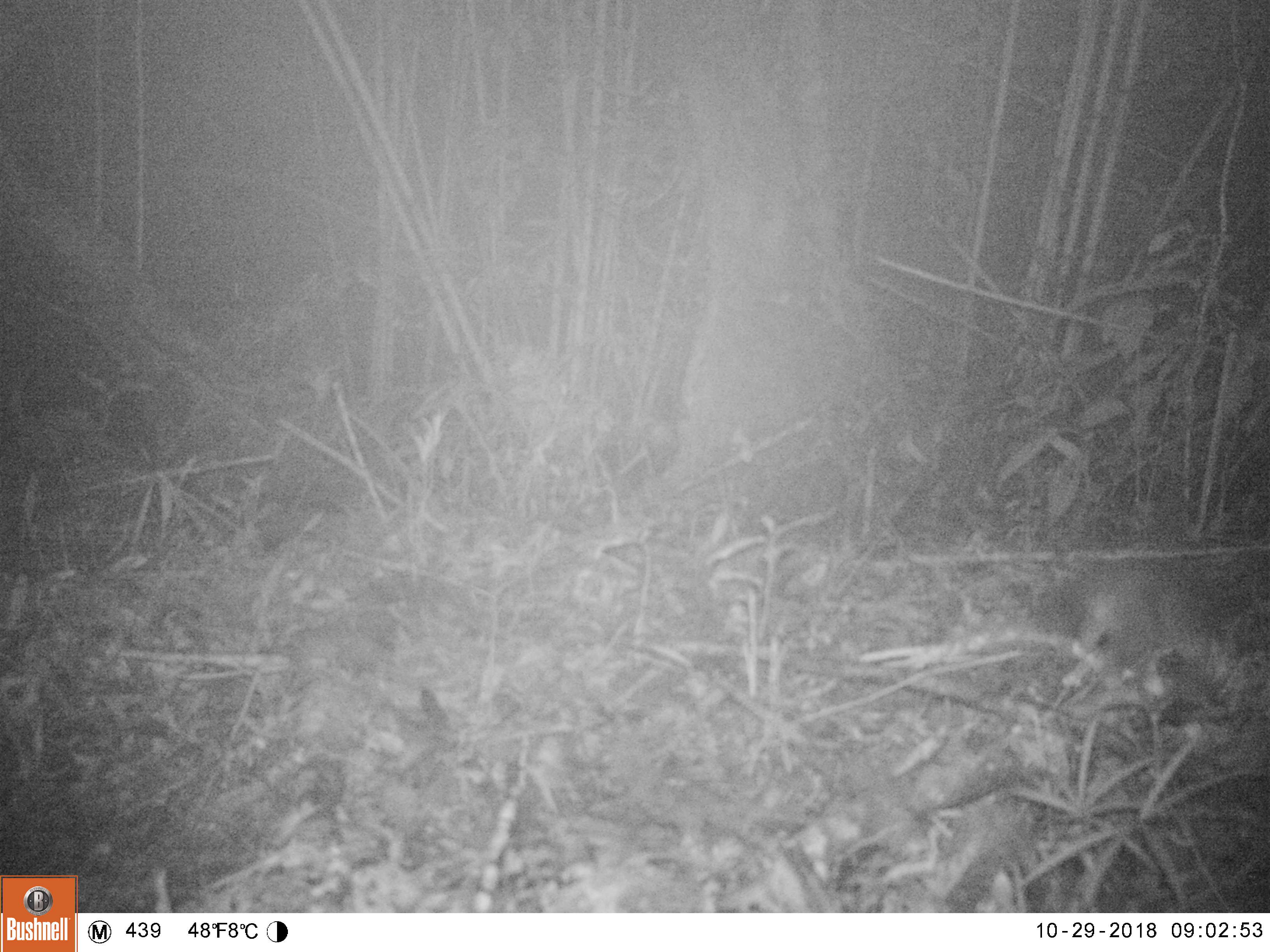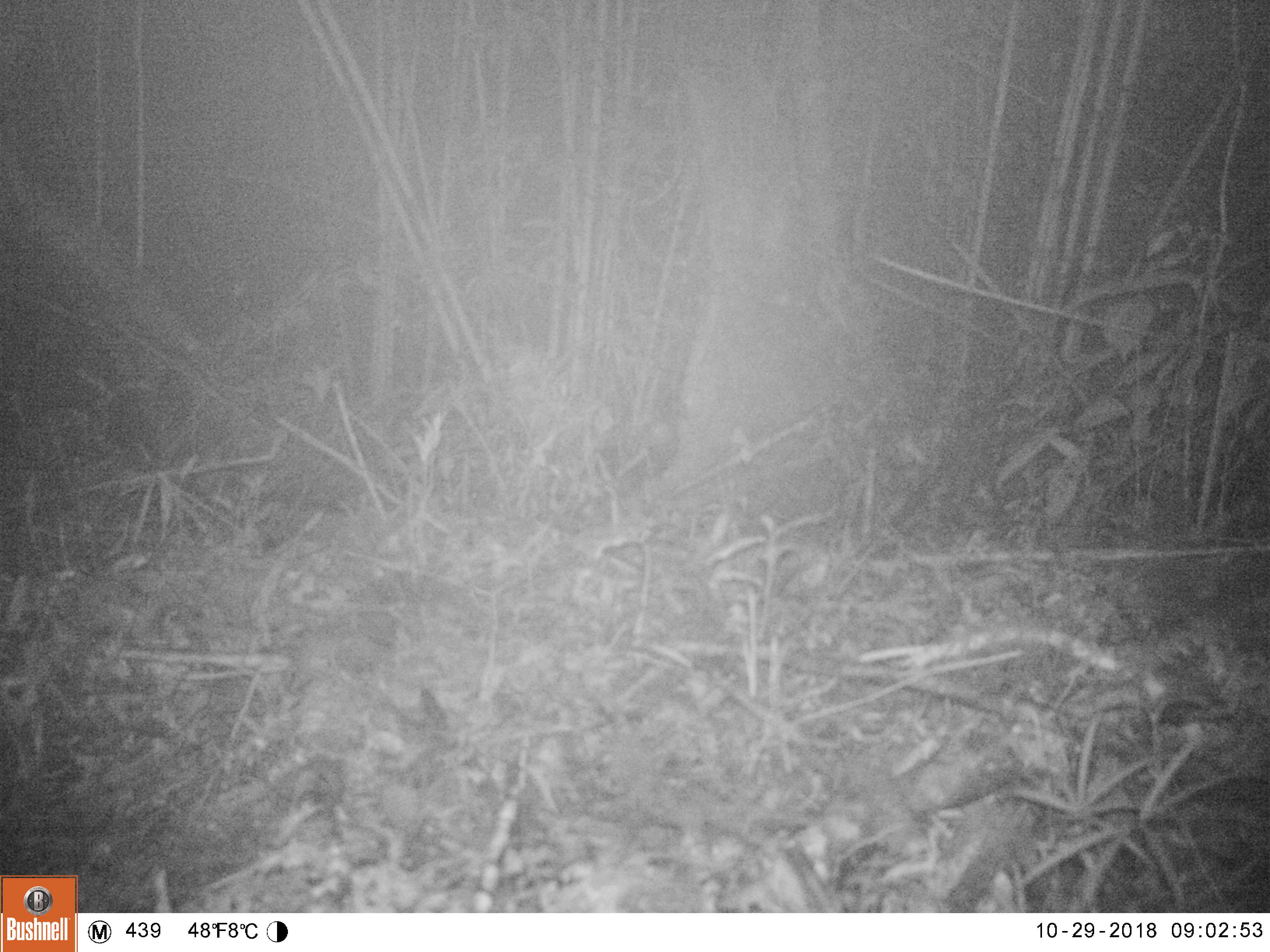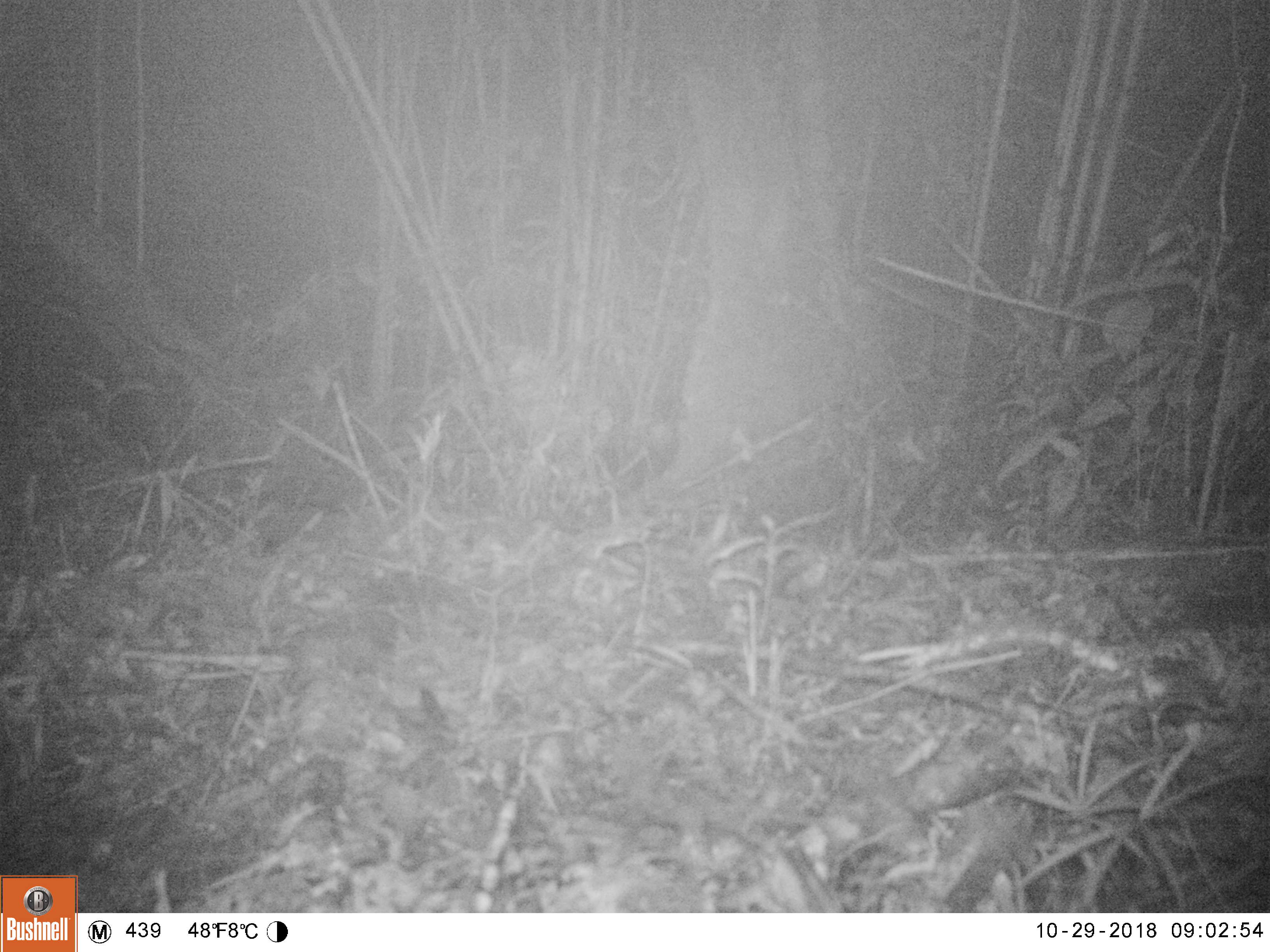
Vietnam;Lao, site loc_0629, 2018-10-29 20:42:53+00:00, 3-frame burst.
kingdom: Animalia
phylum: Chordata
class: Mammalia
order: Carnivora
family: Mustelidae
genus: Melogale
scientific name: Melogale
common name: ferret badger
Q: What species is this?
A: Ferret badger (Melogale).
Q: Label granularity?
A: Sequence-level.